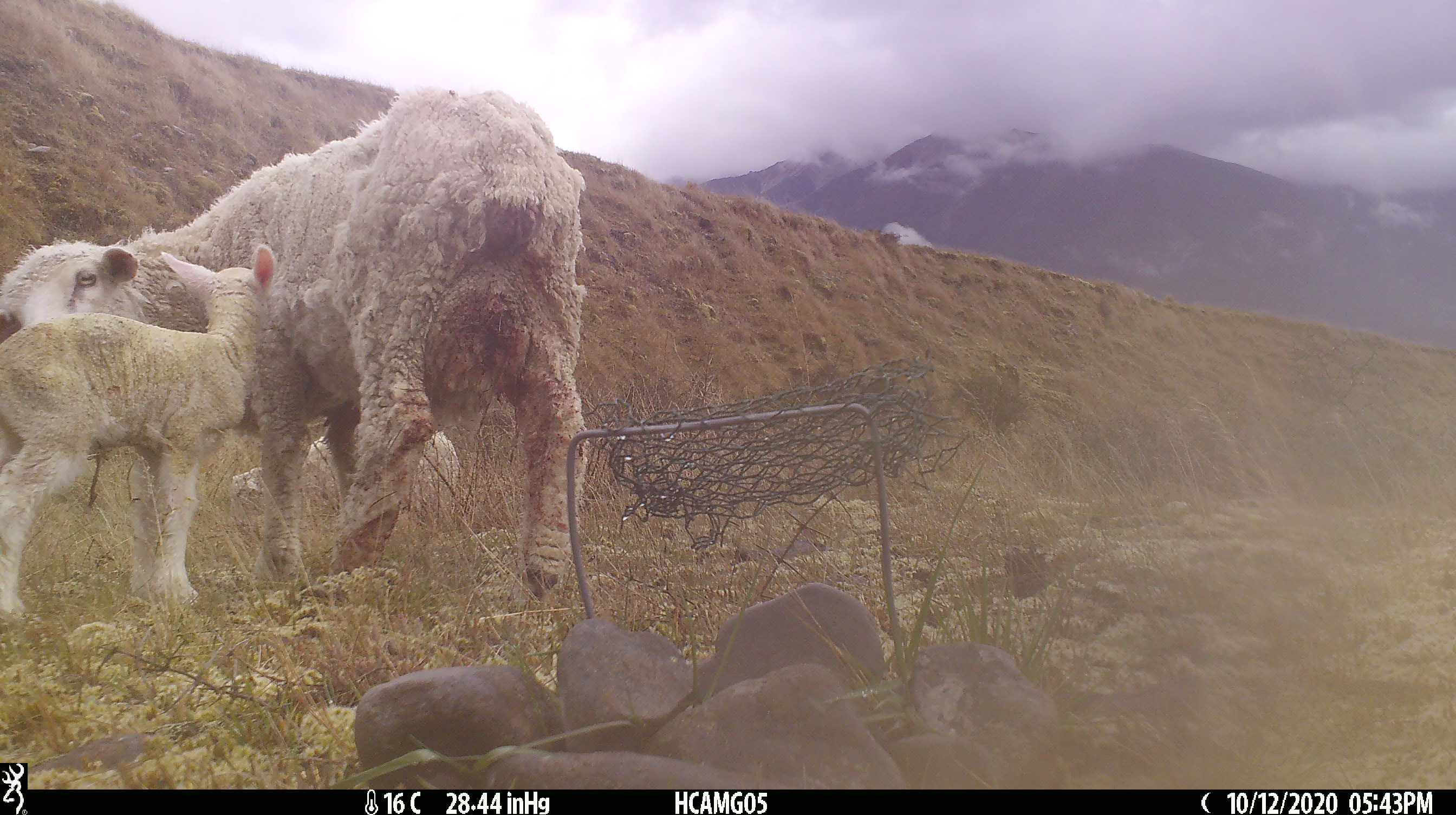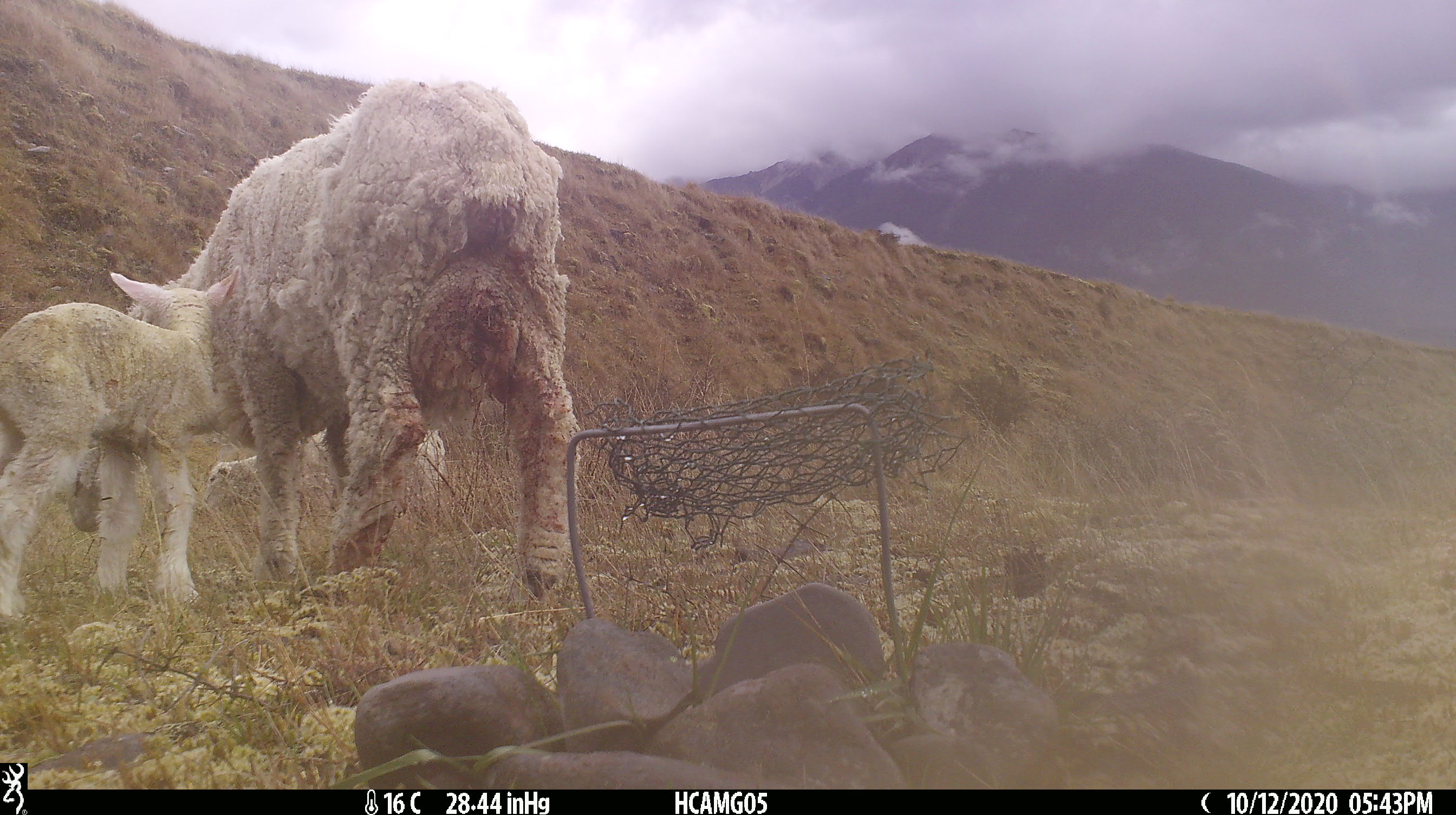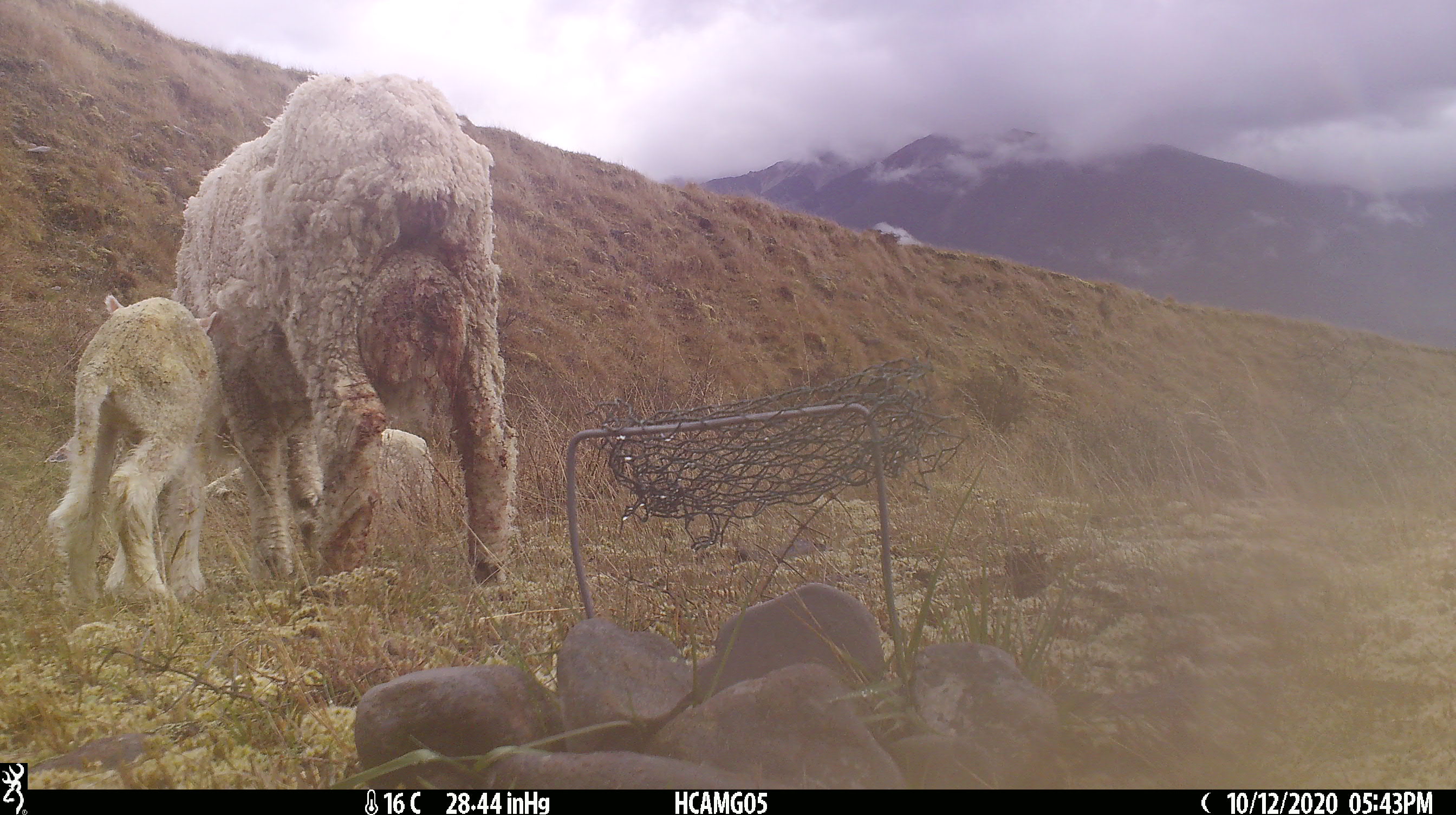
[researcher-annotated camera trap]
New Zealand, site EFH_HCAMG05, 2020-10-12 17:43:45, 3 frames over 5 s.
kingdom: Animalia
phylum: Chordata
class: Mammalia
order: Artiodactyla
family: Bovidae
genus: Ovis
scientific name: Ovis aries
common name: domestic sheep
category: sheep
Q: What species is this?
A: Sheep (domestic sheep) (Ovis aries).